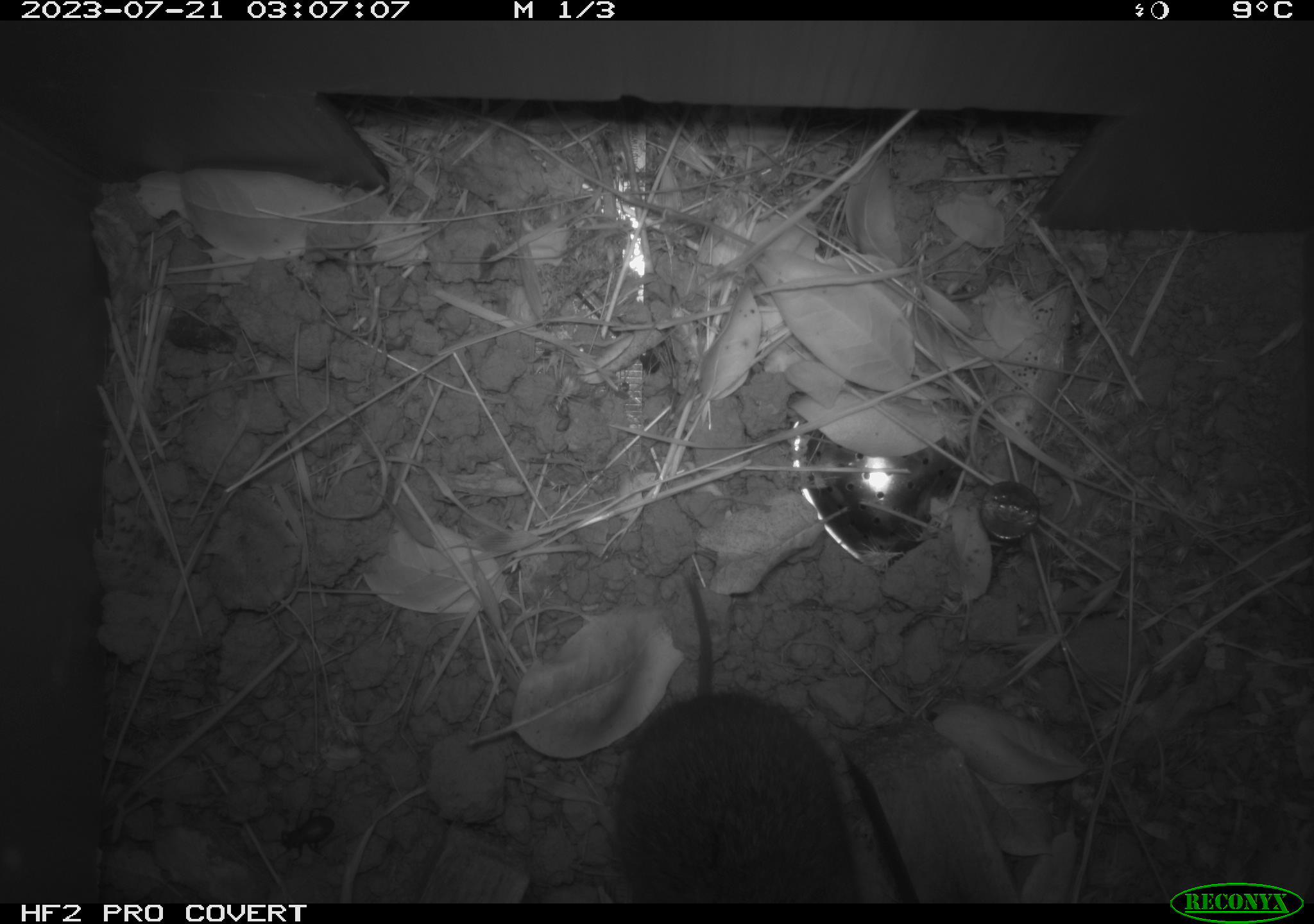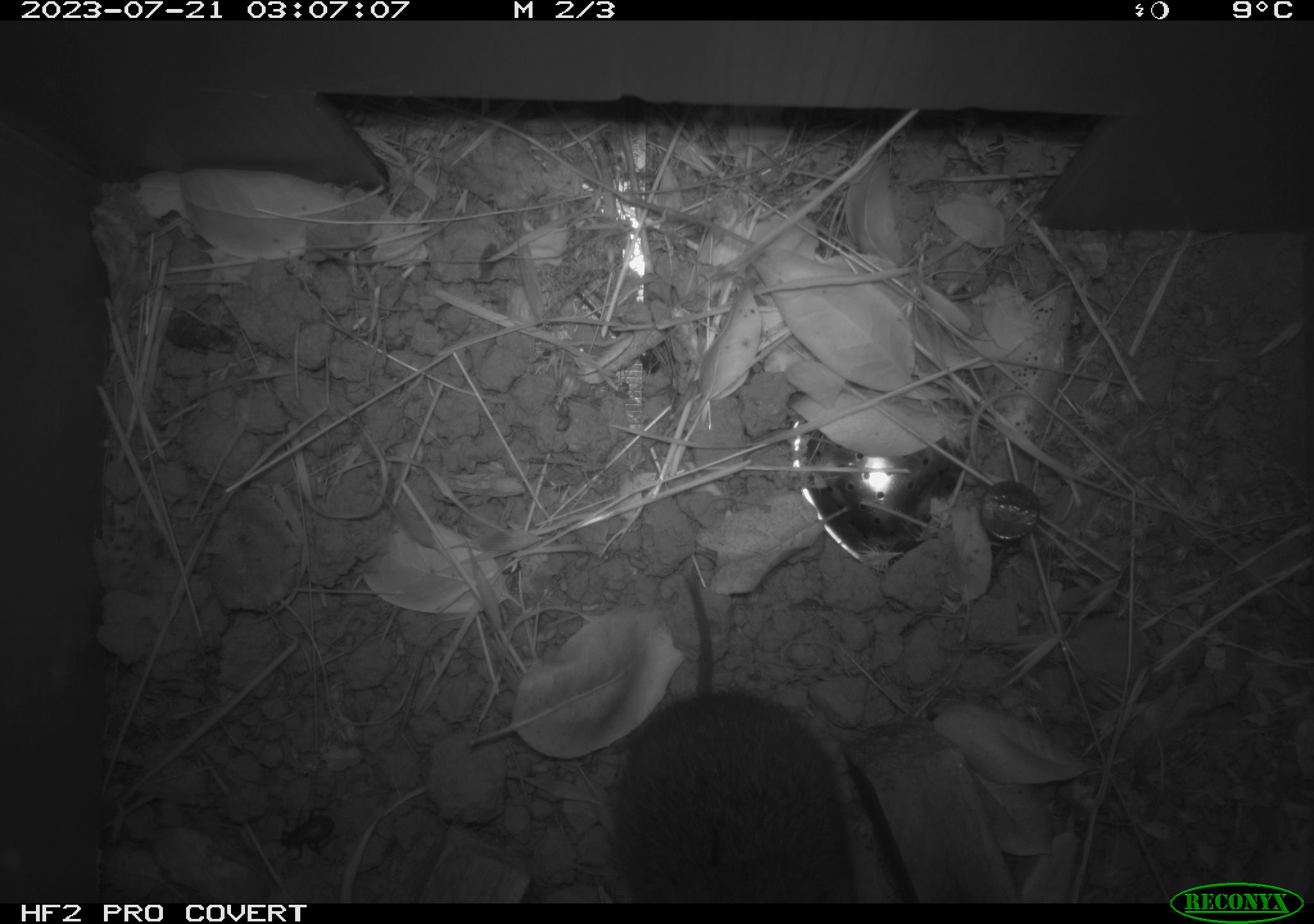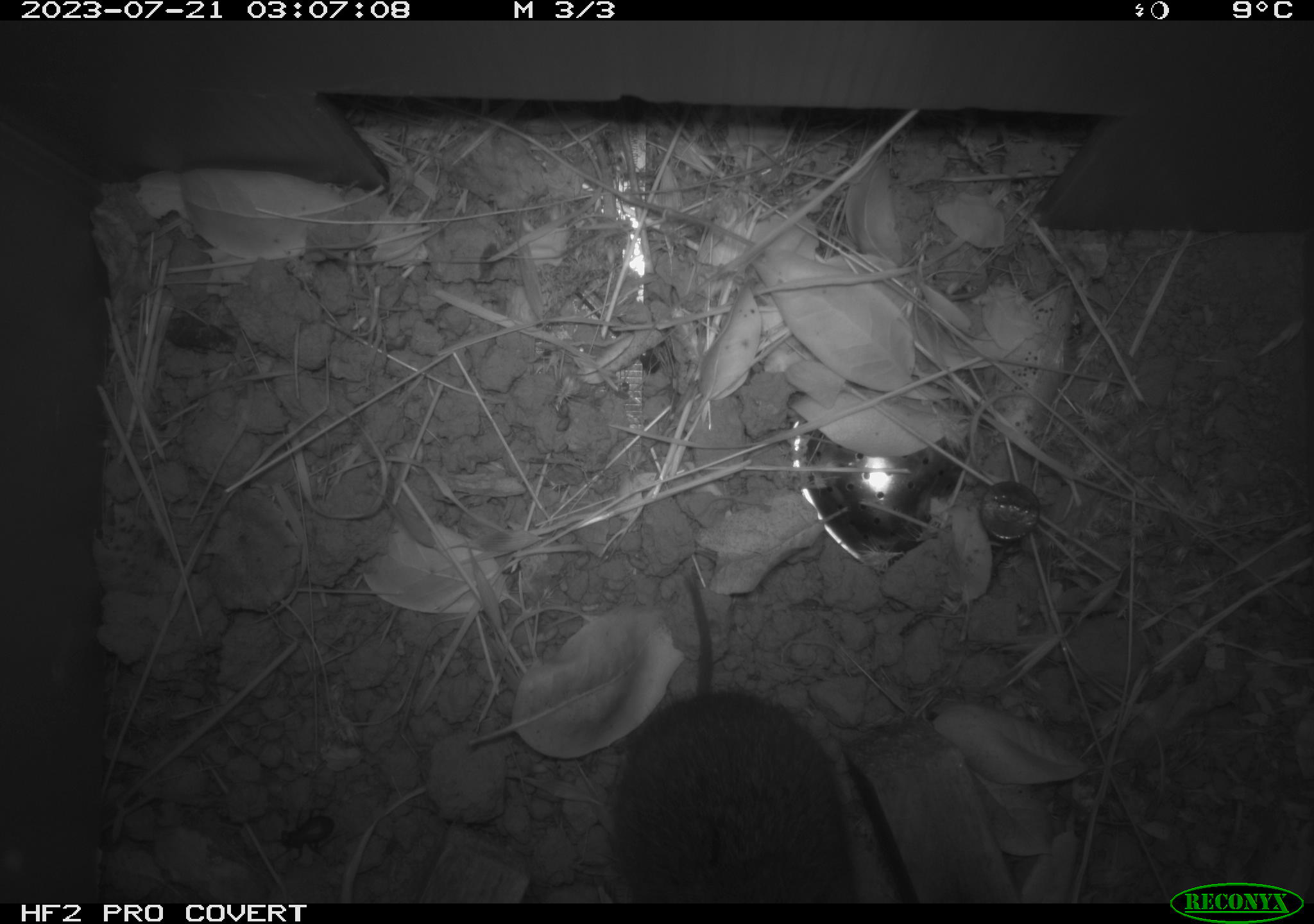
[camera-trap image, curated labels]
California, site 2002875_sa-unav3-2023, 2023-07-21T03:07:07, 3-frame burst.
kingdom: Animalia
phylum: Chordata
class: Mammalia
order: Rodentia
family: Cricetidae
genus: Microtus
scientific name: Microtus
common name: meadow vole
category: microtus species